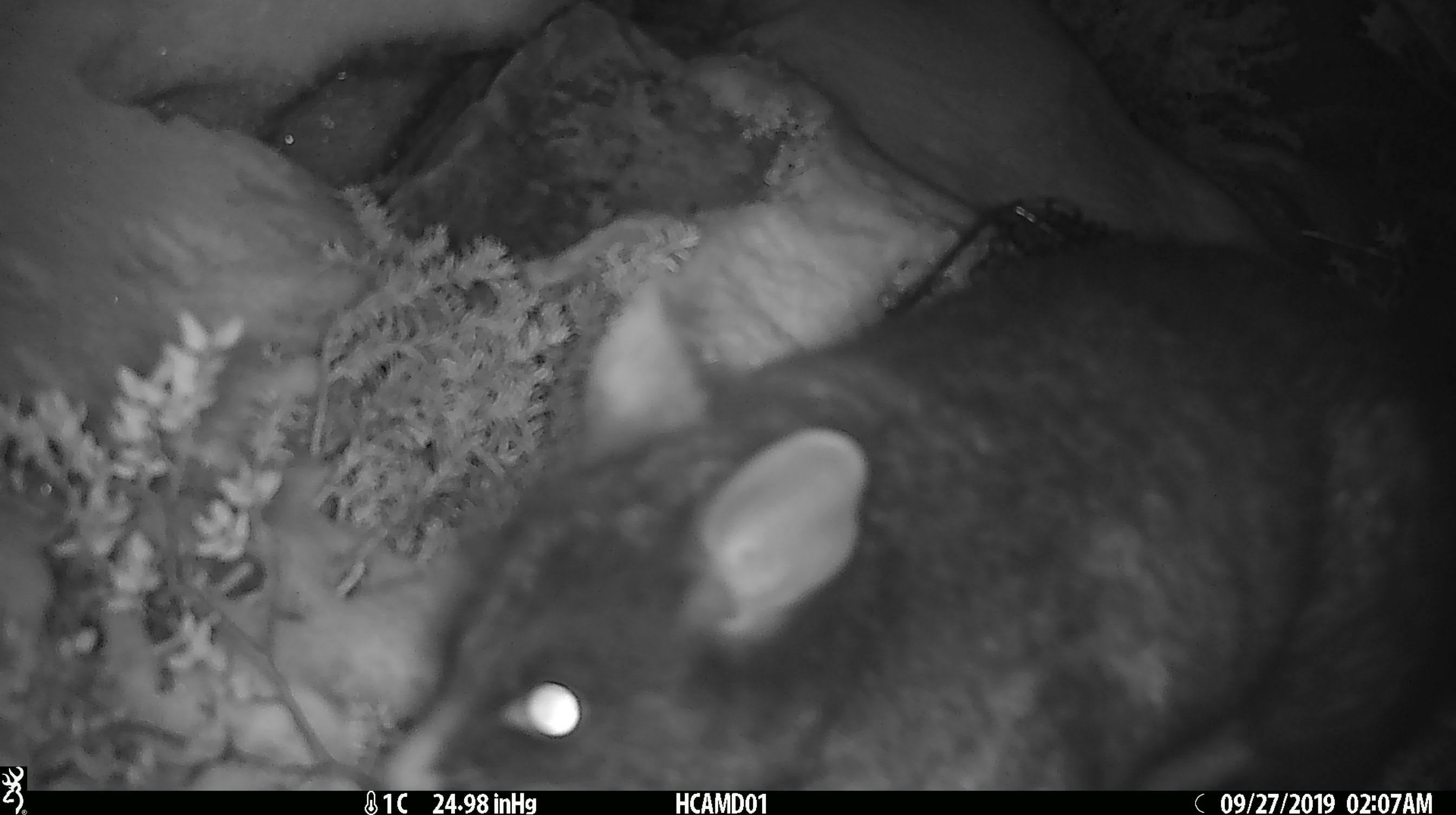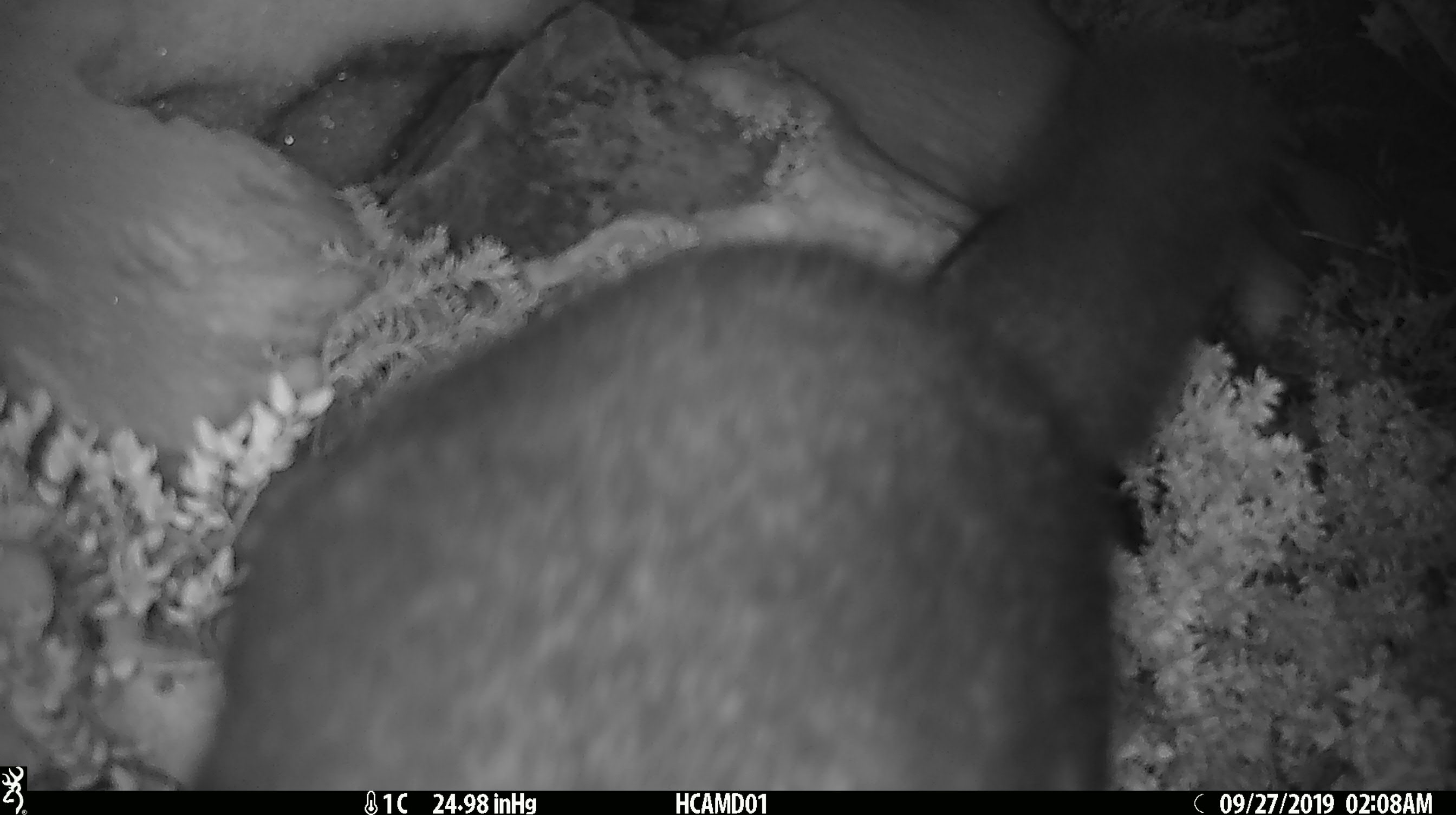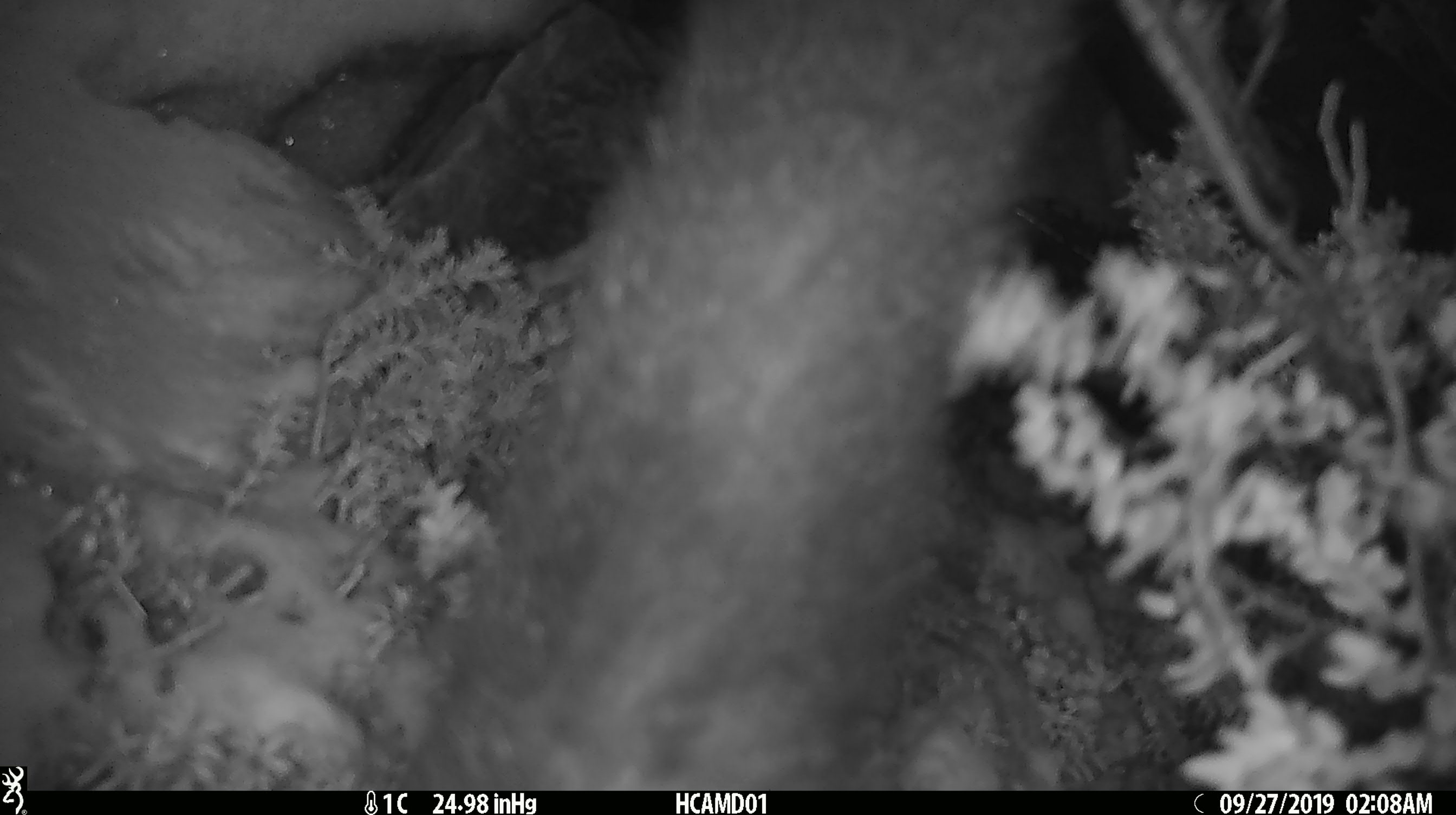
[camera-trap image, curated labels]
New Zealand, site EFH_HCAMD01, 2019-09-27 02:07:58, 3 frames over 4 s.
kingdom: Animalia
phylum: Chordata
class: Mammalia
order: Diprotodontia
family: Phalangeridae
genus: Trichosurus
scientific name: Trichosurus vulpecula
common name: common brushtail possum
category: possum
Possum (common brushtail possum) (Trichosurus vulpecula).